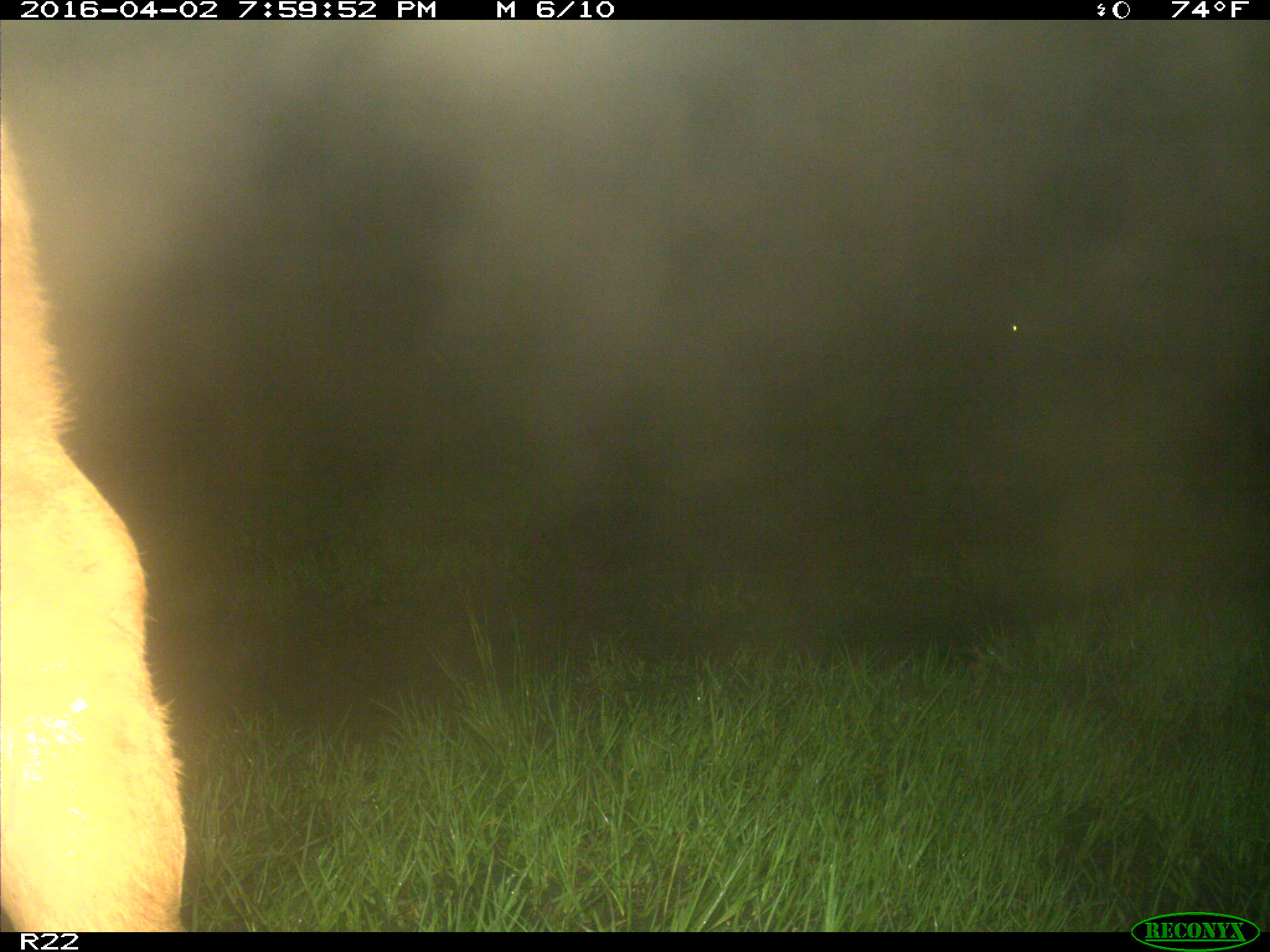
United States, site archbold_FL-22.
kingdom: Animalia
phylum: Chordata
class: Mammalia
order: Artiodactyla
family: Bovidae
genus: Bos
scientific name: Bos taurus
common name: domestic cow